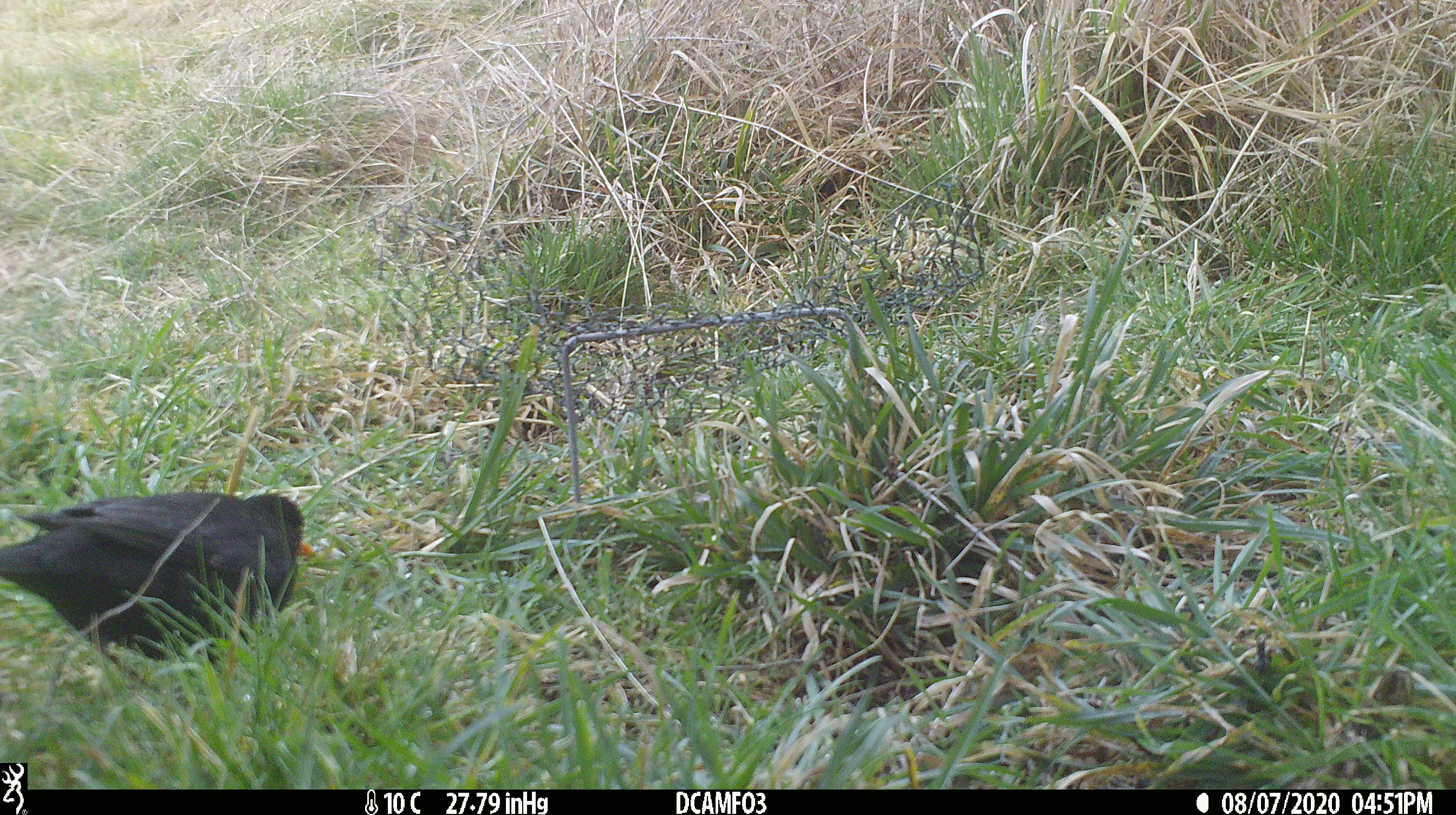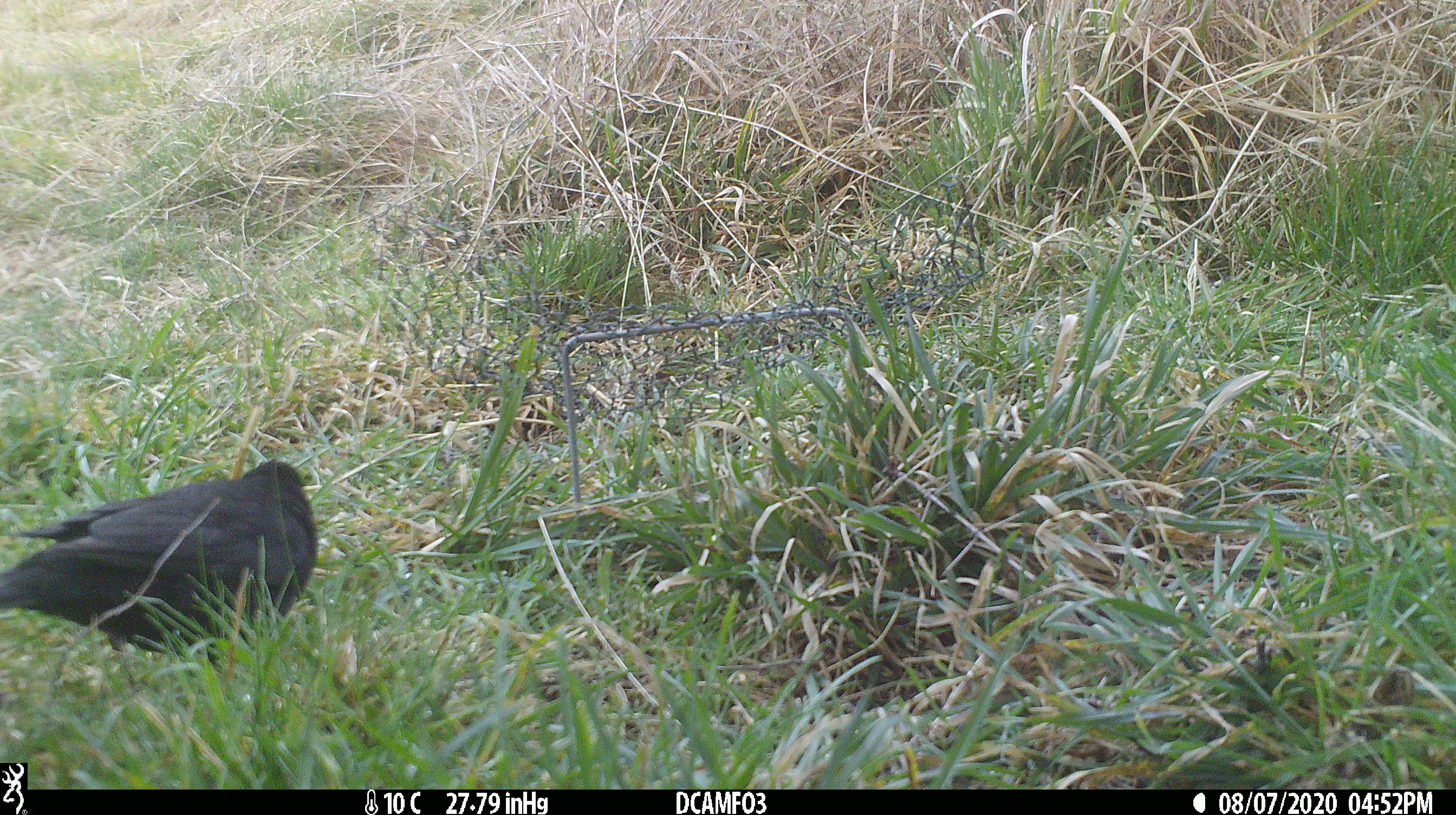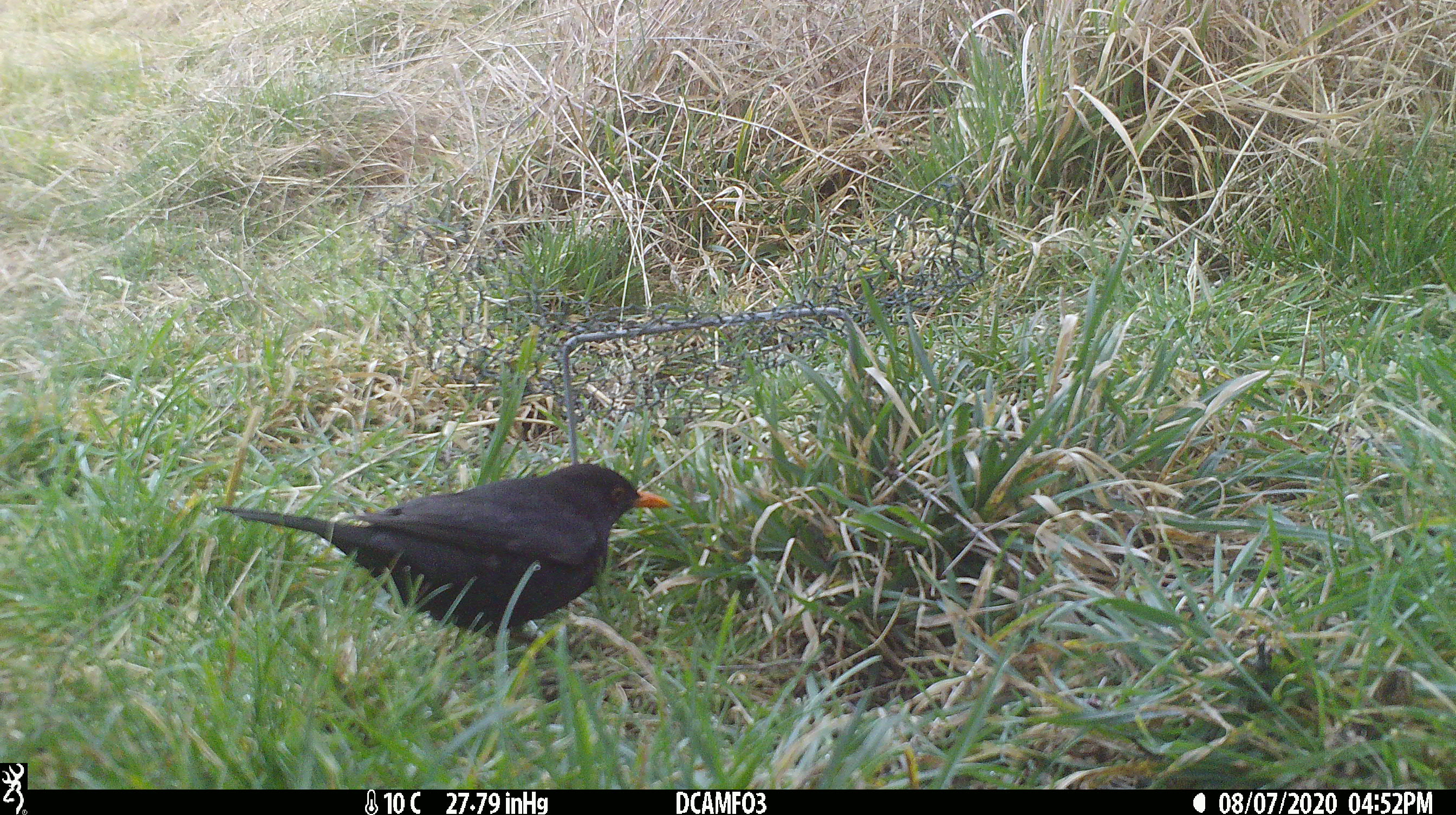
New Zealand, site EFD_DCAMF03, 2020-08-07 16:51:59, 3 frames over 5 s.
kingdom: Animalia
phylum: Chordata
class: Aves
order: Passeriformes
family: Turdidae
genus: Turdus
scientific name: Turdus merula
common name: eurasian blackbird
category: blackbird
Blackbird (eurasian blackbird) (Turdus merula).